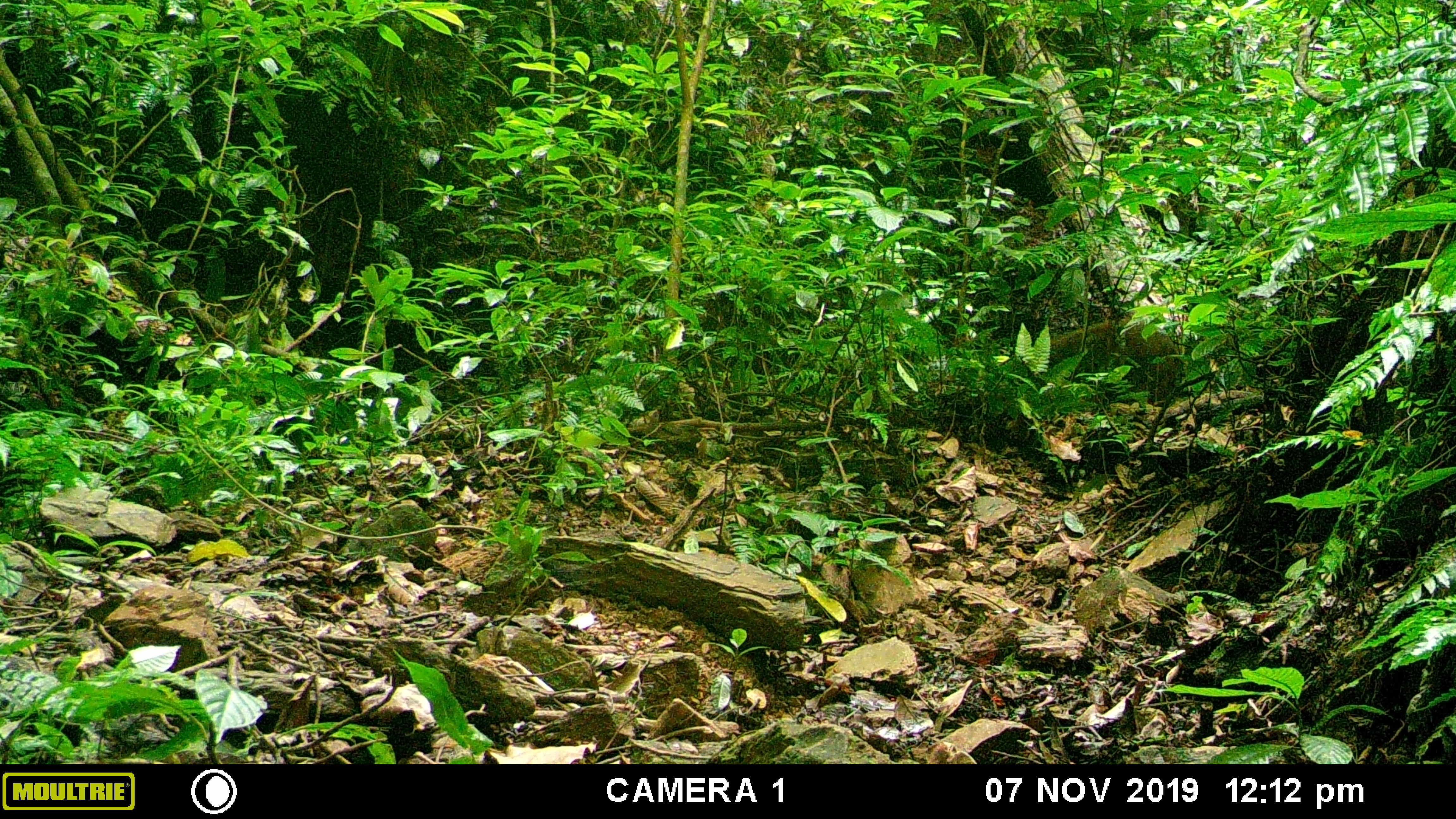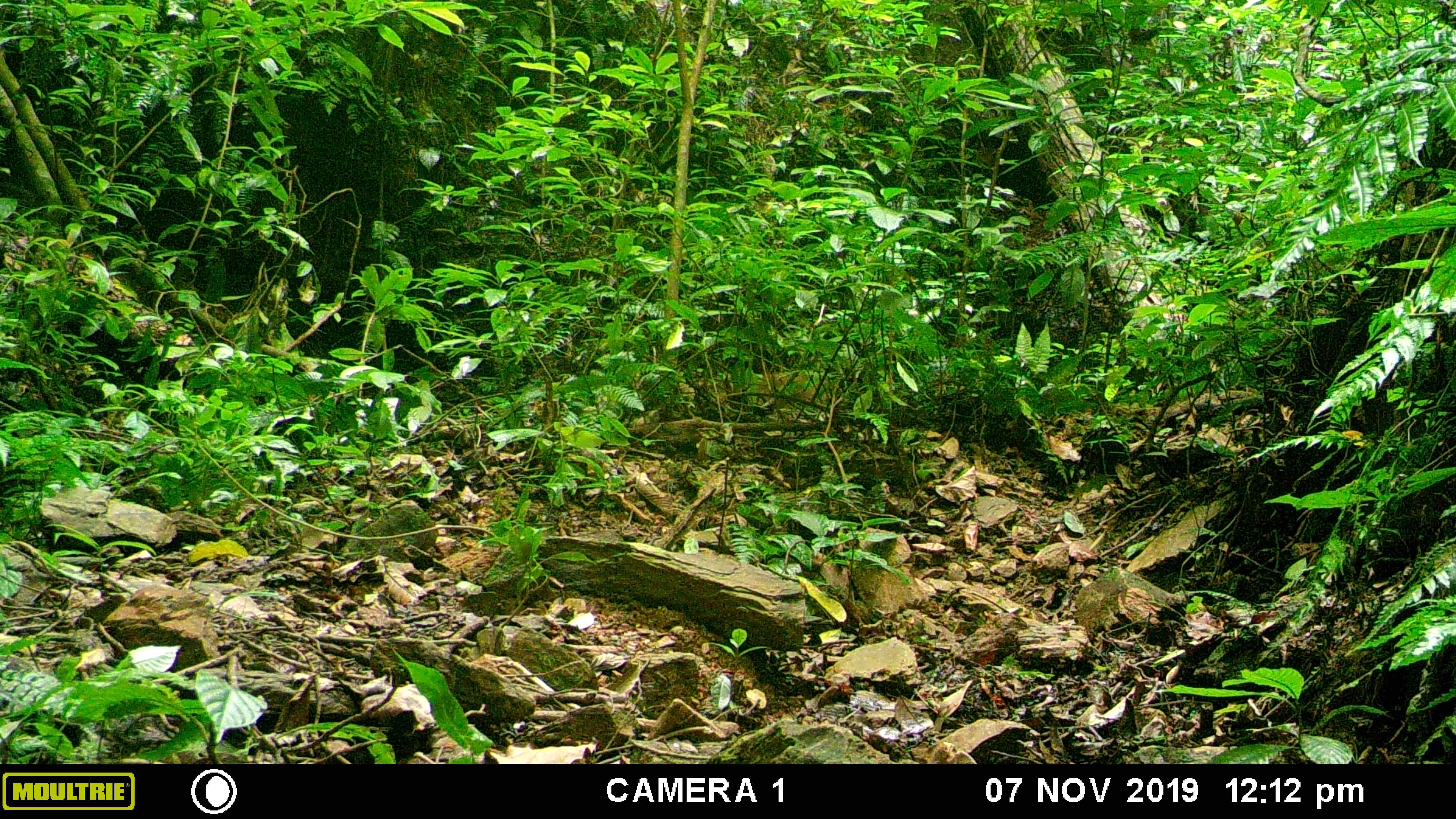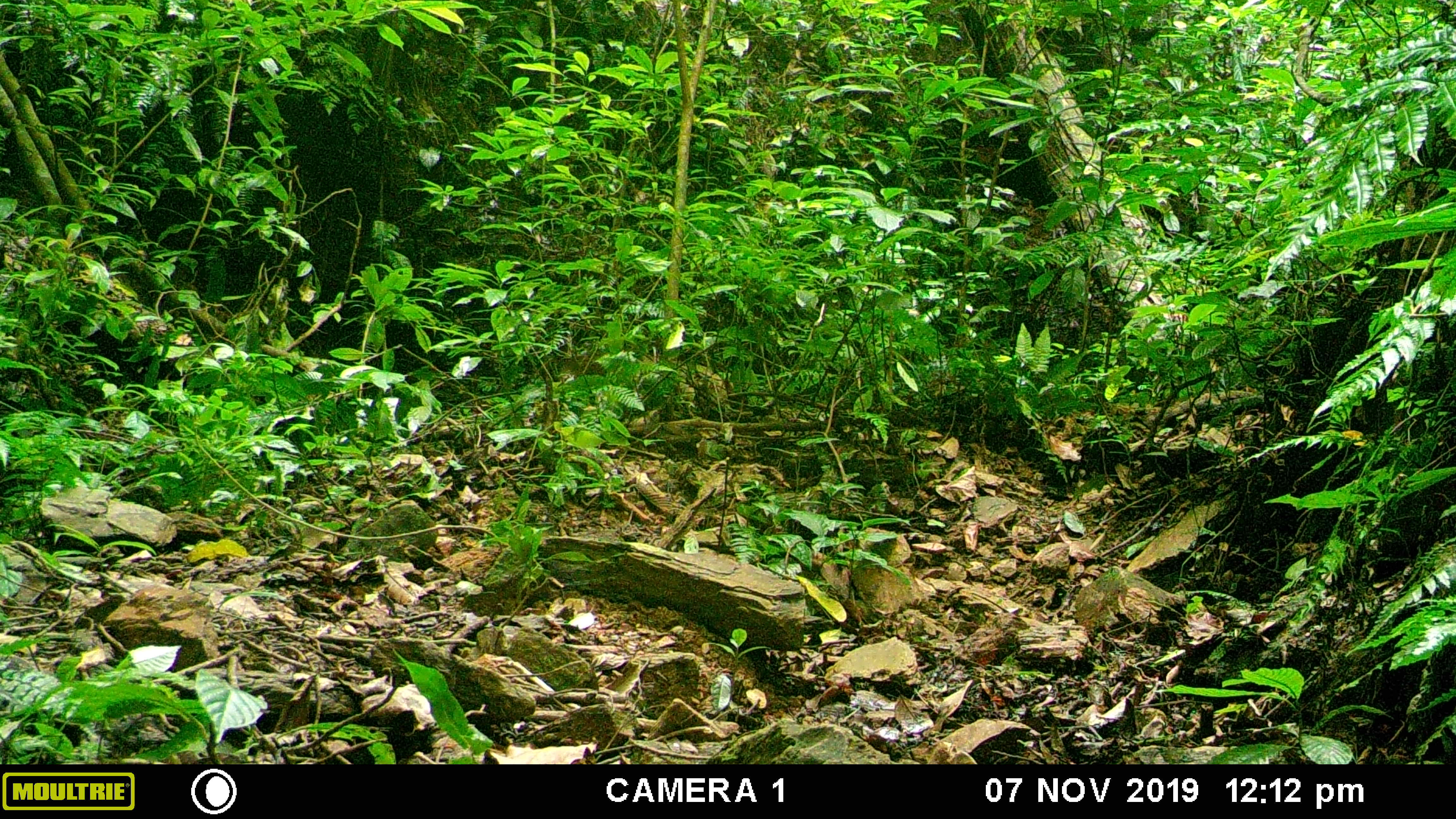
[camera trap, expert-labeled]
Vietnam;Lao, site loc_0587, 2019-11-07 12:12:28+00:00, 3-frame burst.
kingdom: Animalia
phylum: Chordata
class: Mammalia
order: Artiodactyla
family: Suidae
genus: Sus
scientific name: Sus scrofa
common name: eurasian wild pig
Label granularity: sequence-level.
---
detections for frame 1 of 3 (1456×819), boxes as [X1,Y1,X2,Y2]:
eurasian wild pig: [1037,314,1182,408]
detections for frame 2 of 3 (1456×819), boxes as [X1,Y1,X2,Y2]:
eurasian wild pig: [695,368,831,419]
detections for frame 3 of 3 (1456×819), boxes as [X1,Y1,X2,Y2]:
eurasian wild pig: [559,353,728,421]